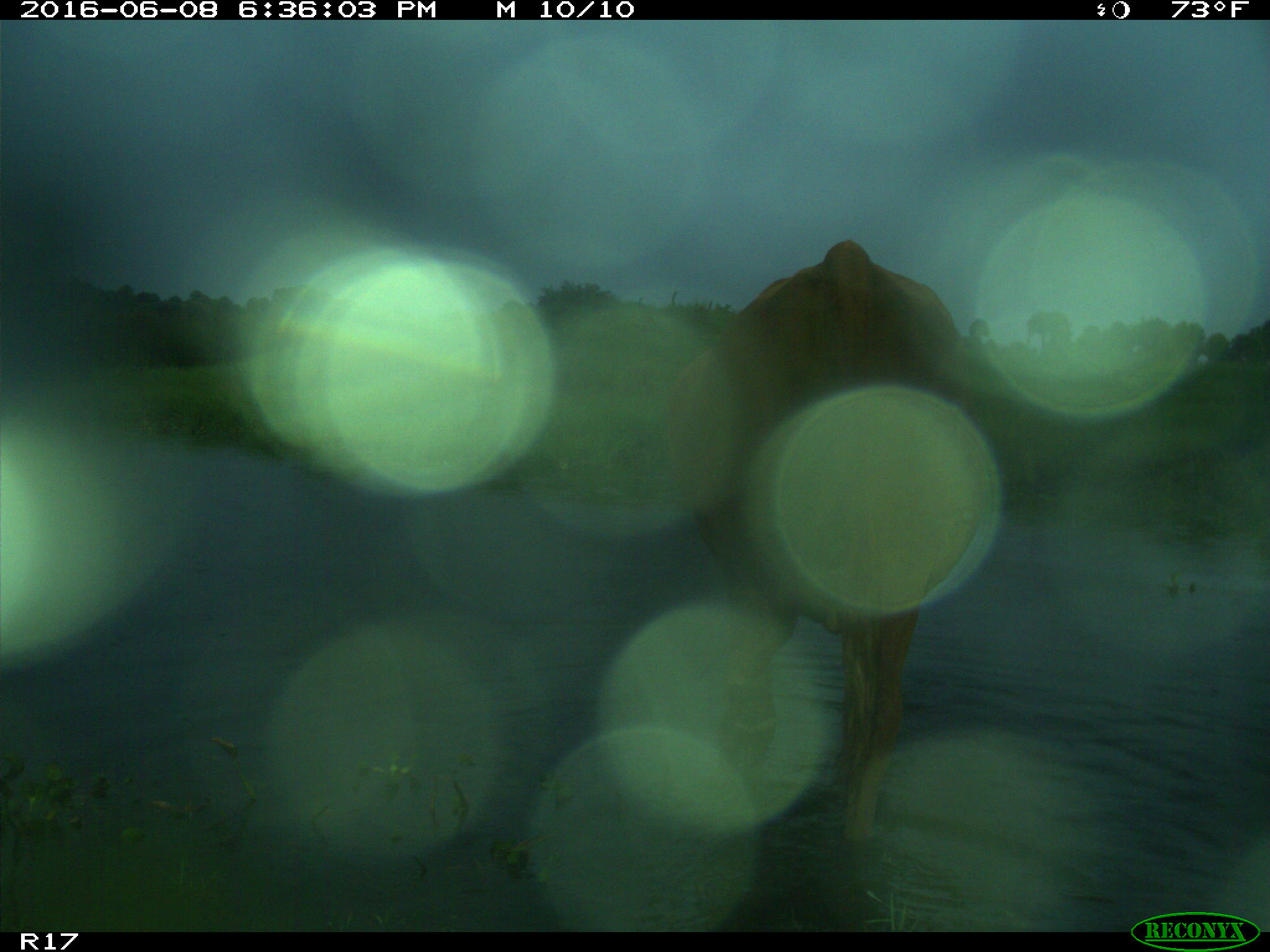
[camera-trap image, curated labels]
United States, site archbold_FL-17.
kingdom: Animalia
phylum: Chordata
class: Mammalia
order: Artiodactyla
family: Bovidae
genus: Bos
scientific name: Bos taurus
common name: domestic cow